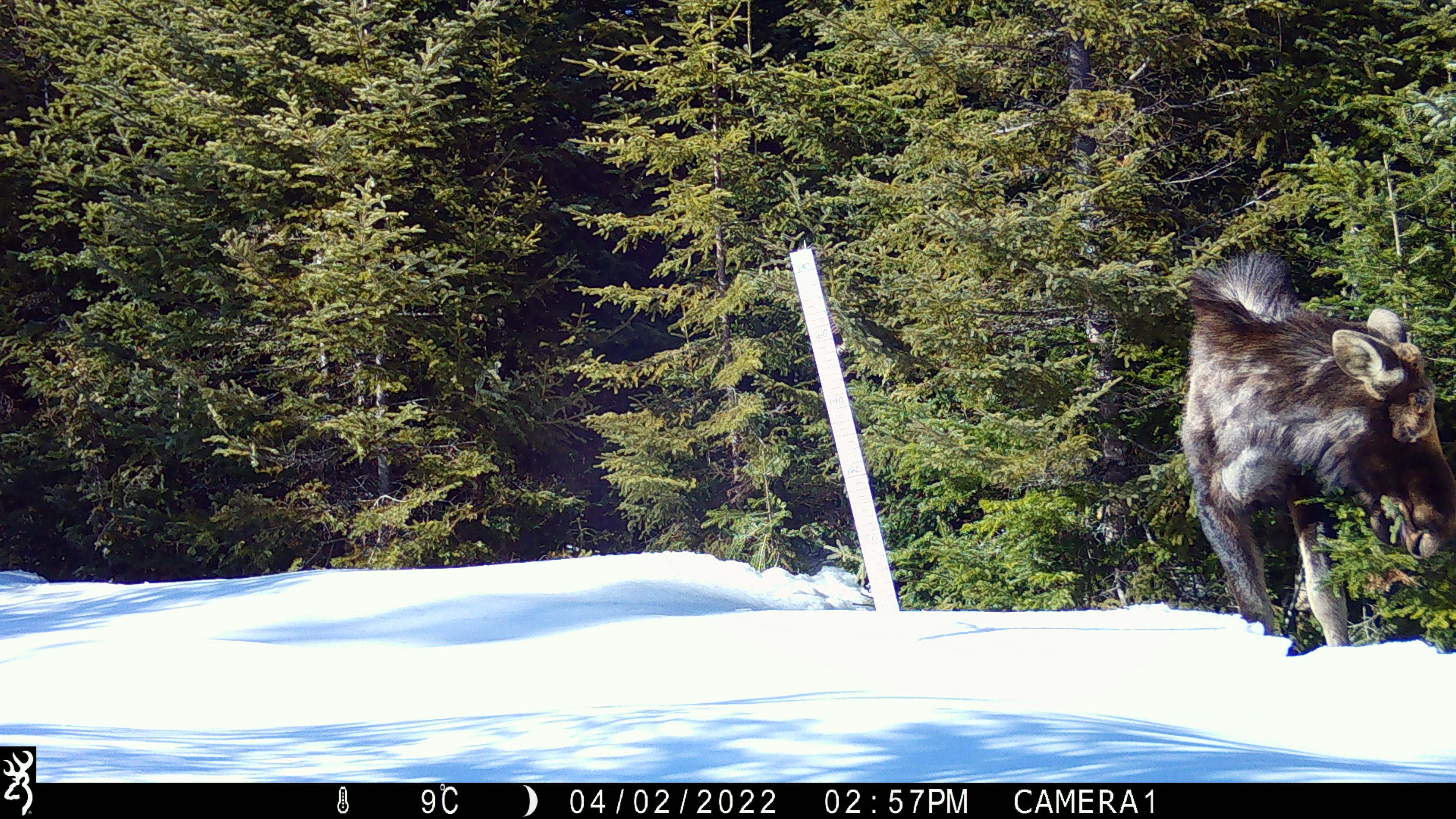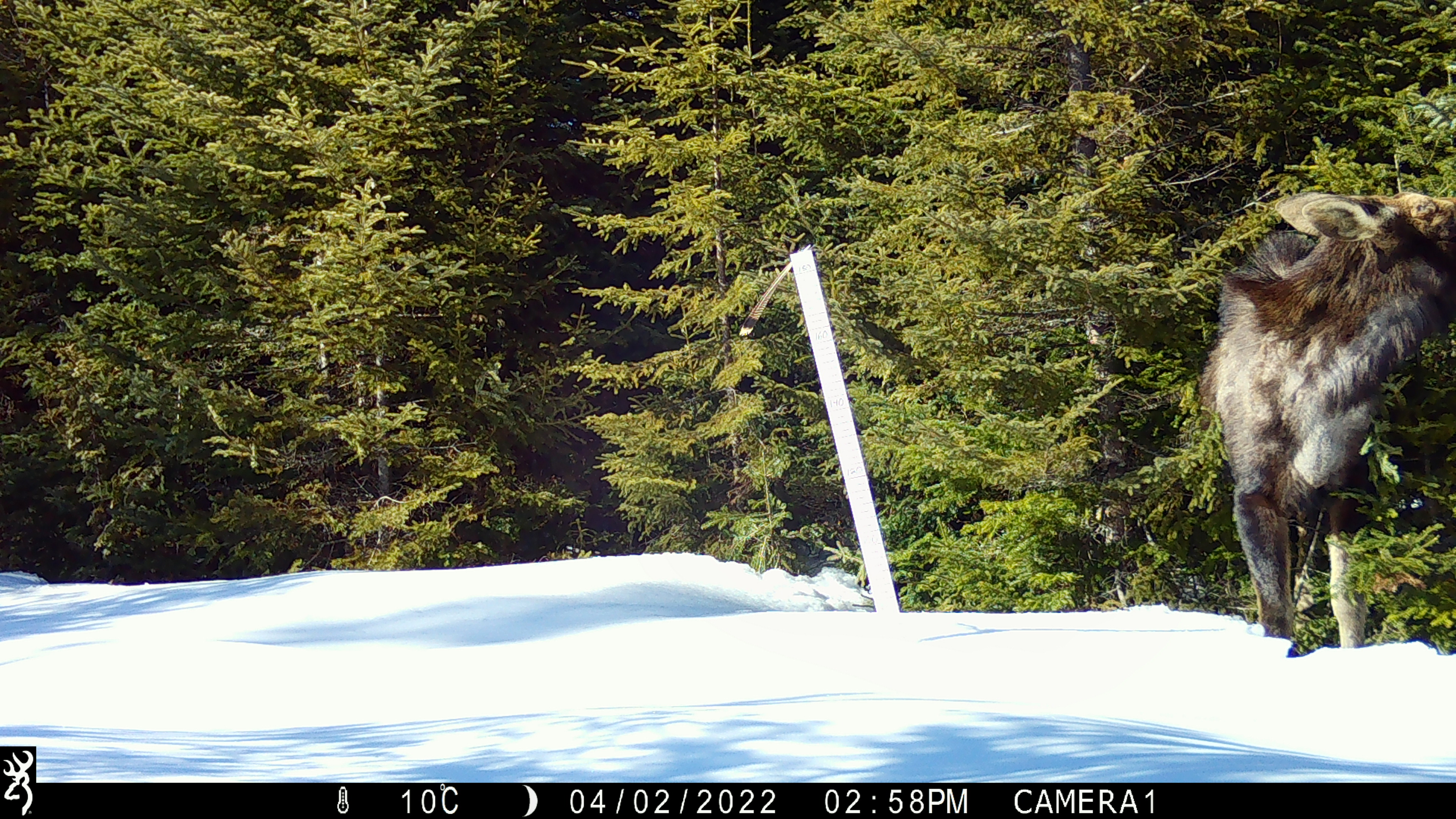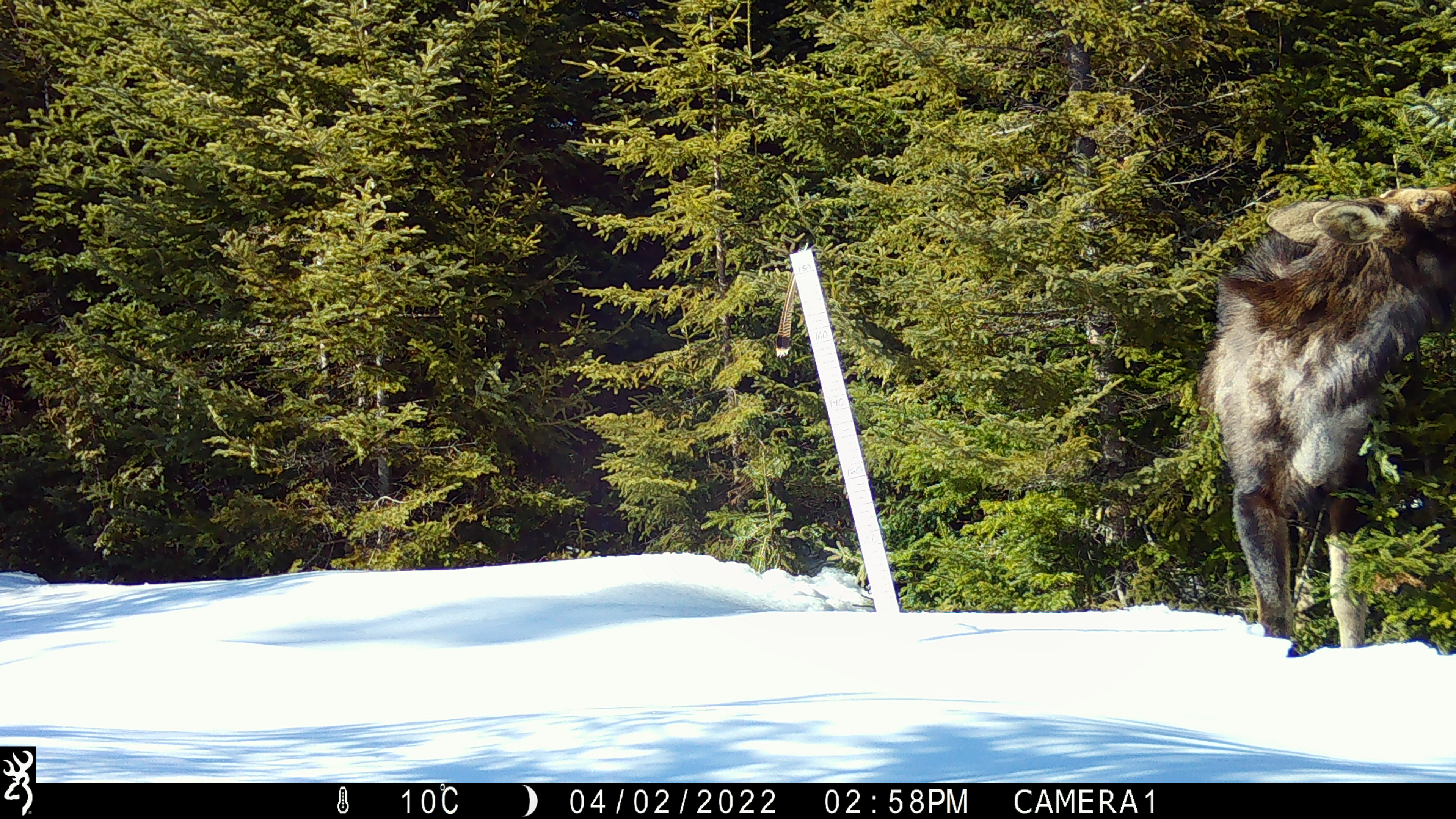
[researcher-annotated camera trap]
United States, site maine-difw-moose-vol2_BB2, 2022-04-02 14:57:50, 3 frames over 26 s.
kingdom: Animalia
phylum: Chordata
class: Mammalia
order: Artiodactyla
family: Cervidae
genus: Alces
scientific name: Alces alces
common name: moose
Moose (Alces alces).